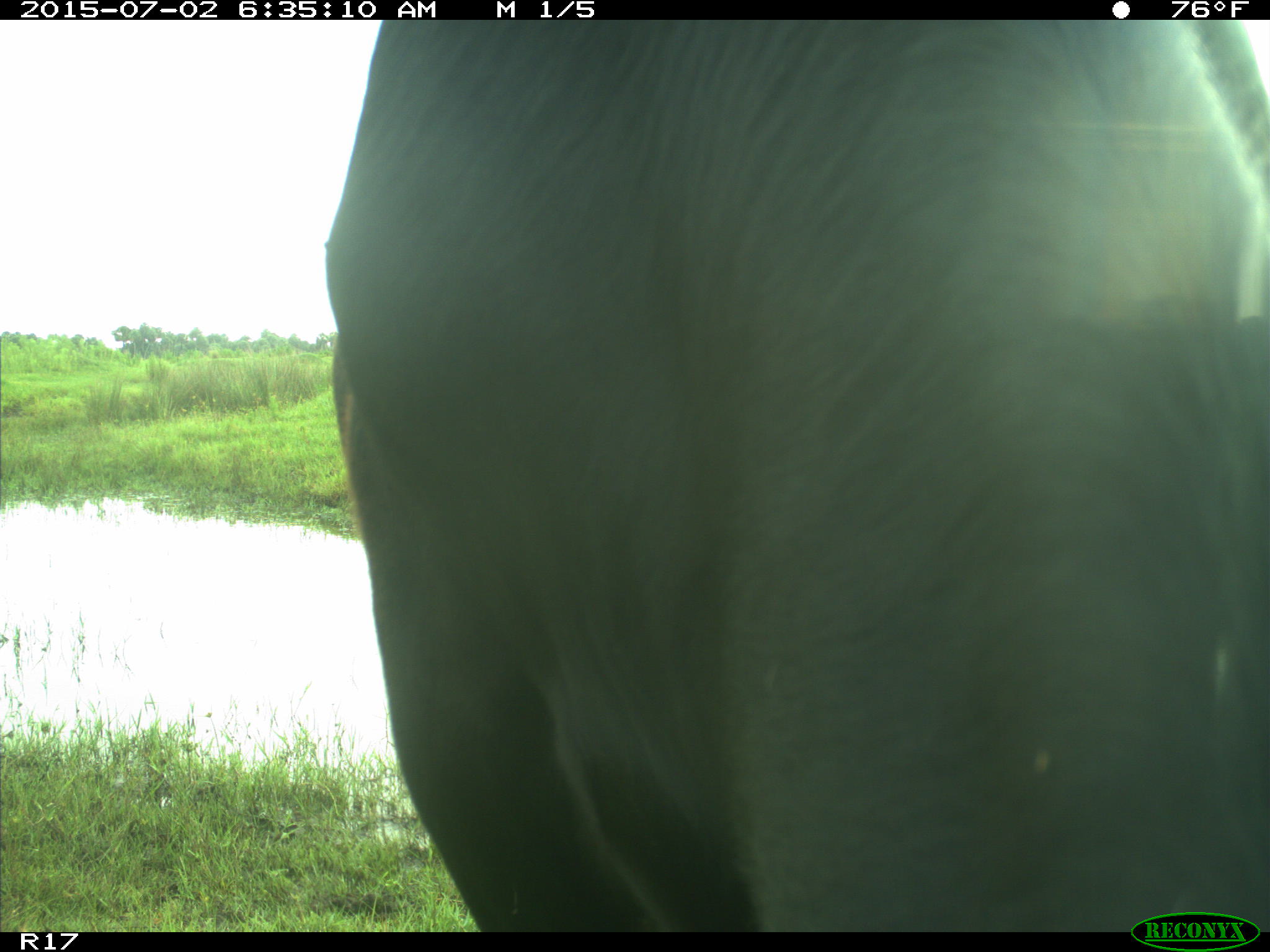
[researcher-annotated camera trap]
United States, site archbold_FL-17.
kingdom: Animalia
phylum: Chordata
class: Mammalia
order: Artiodactyla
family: Bovidae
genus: Bos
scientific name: Bos taurus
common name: domestic cow